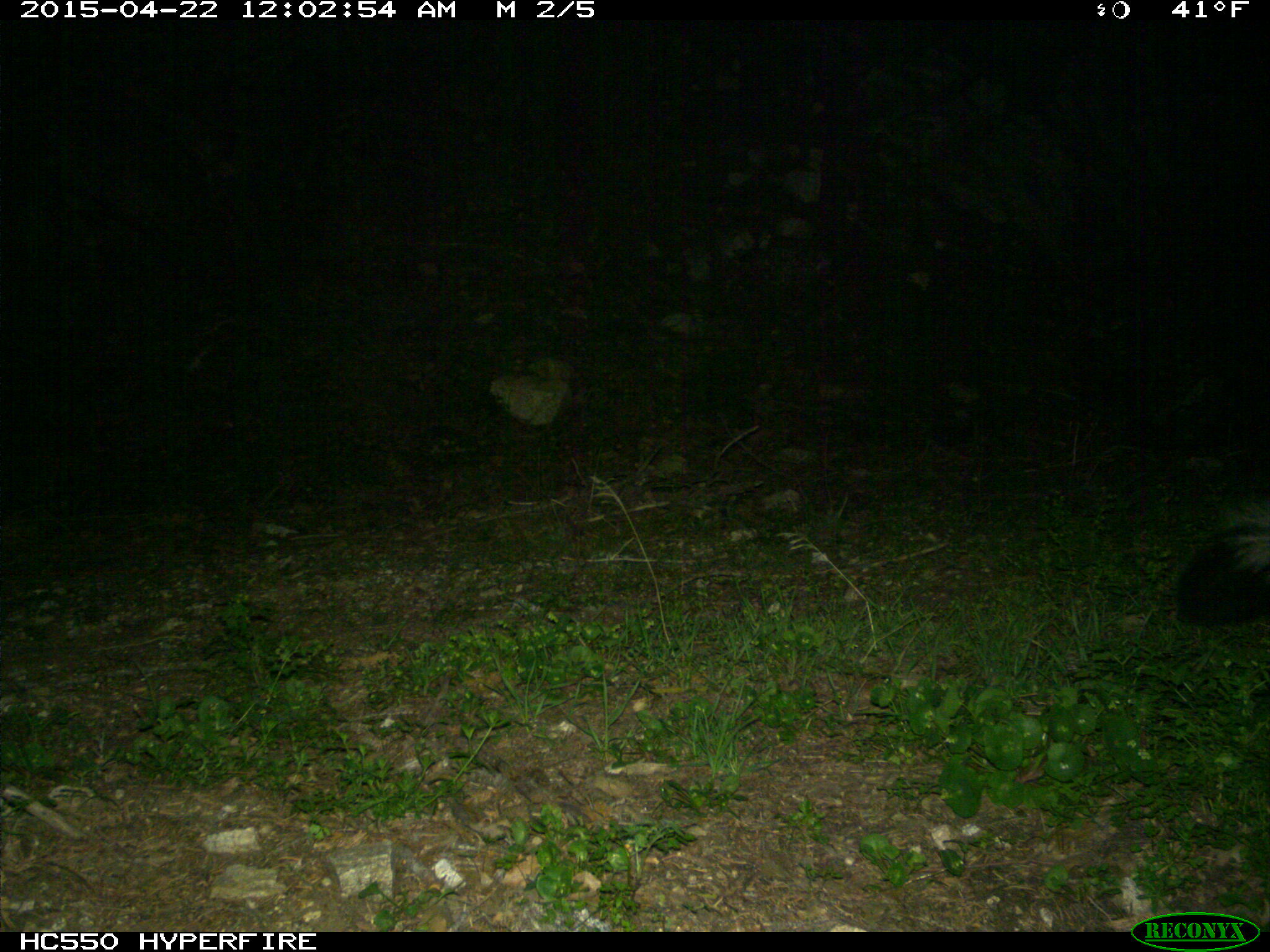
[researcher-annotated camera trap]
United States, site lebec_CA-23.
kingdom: Animalia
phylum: Chordata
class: Mammalia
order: Carnivora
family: Mephitidae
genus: Mephitis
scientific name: Mephitis mephitis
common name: striped skunk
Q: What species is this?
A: Mephitis mephitis (striped skunk).